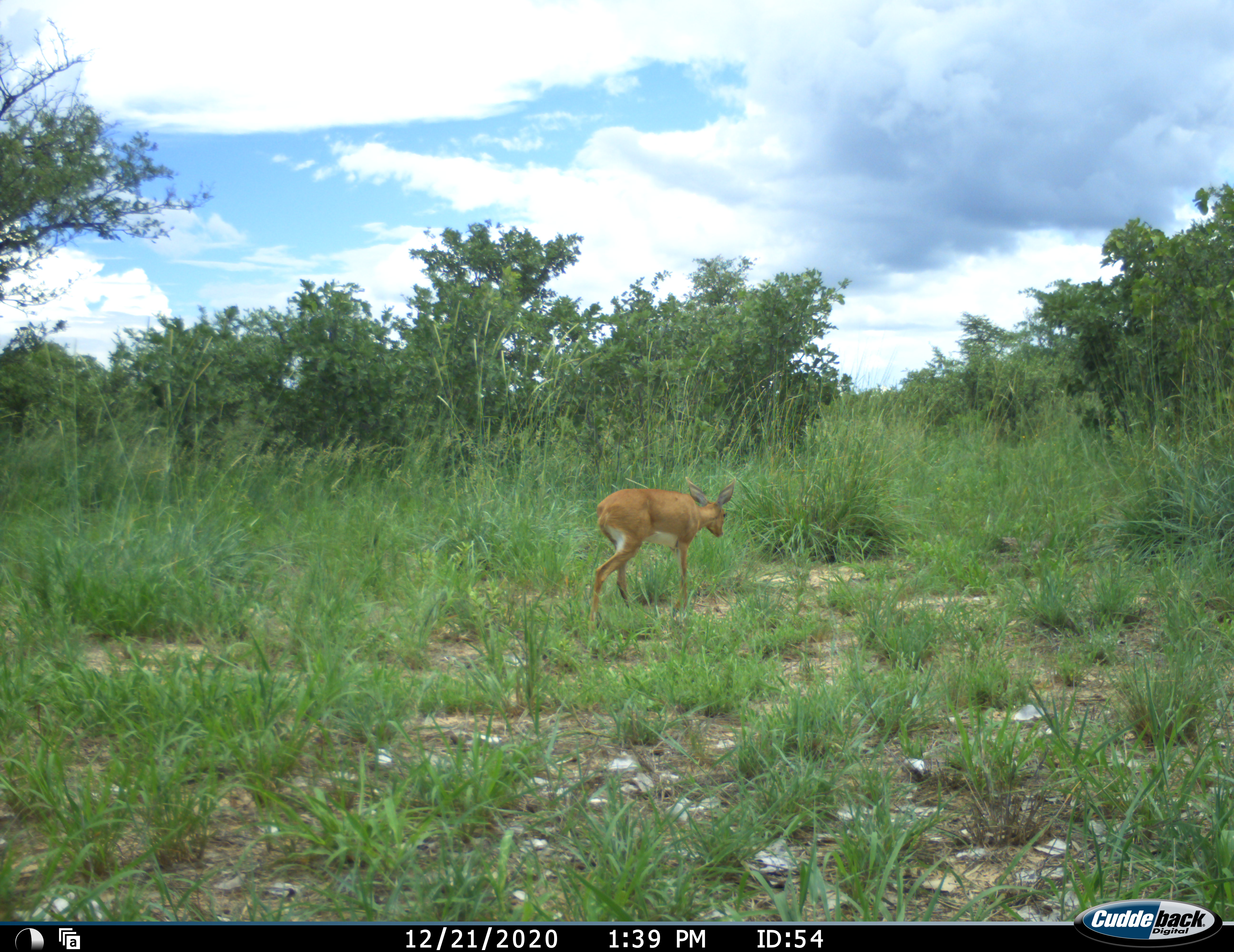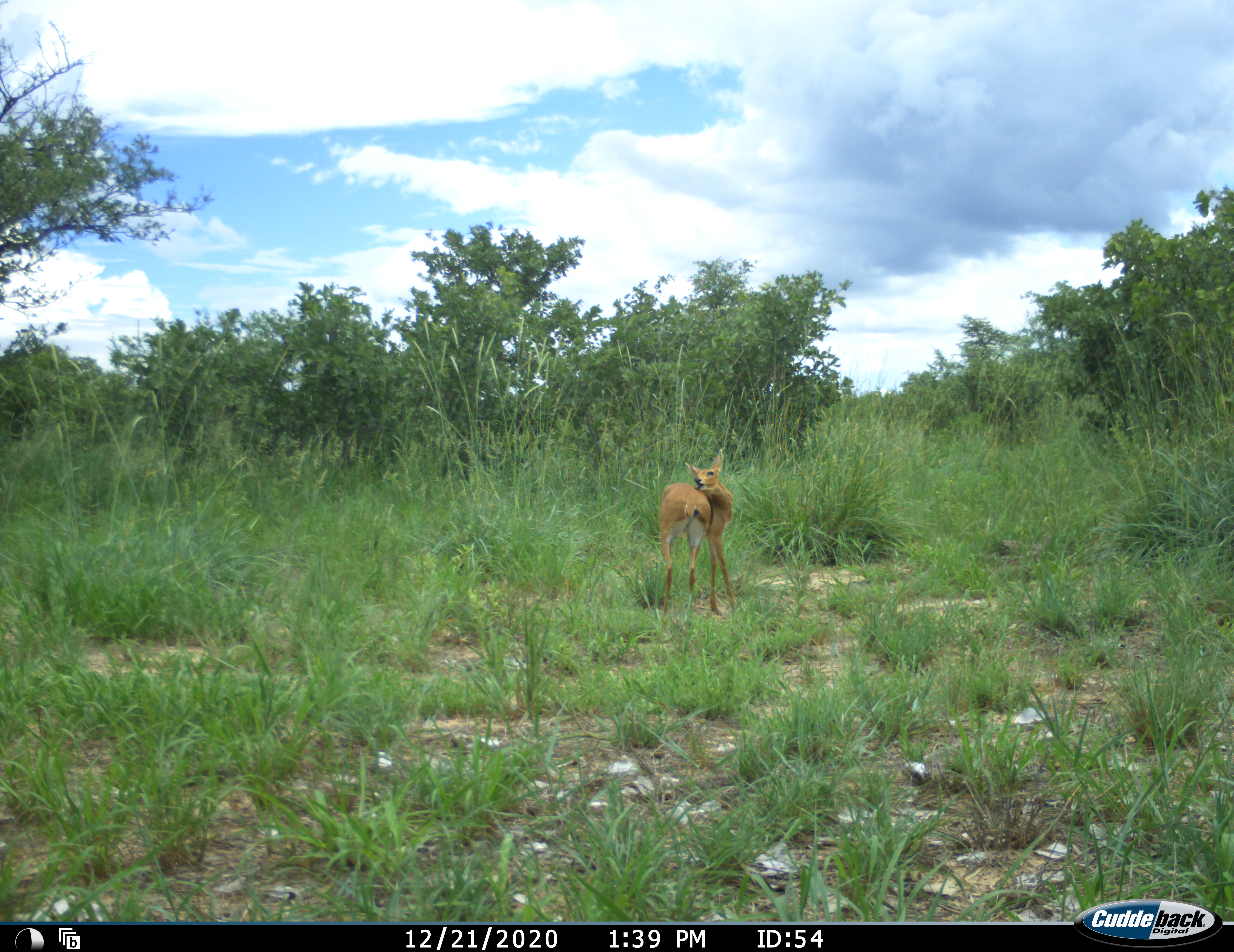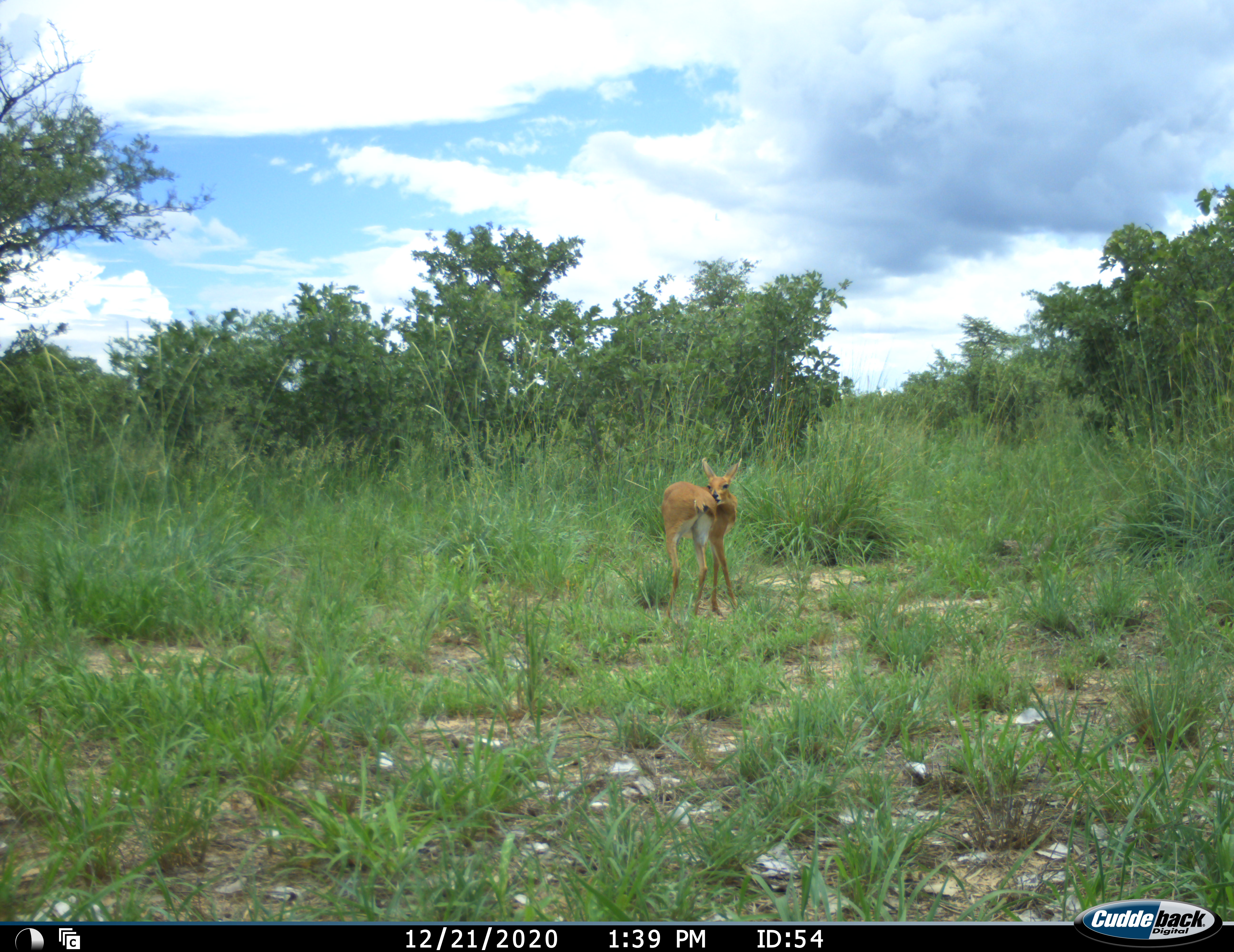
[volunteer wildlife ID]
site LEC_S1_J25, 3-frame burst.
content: unidentified animal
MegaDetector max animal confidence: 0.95